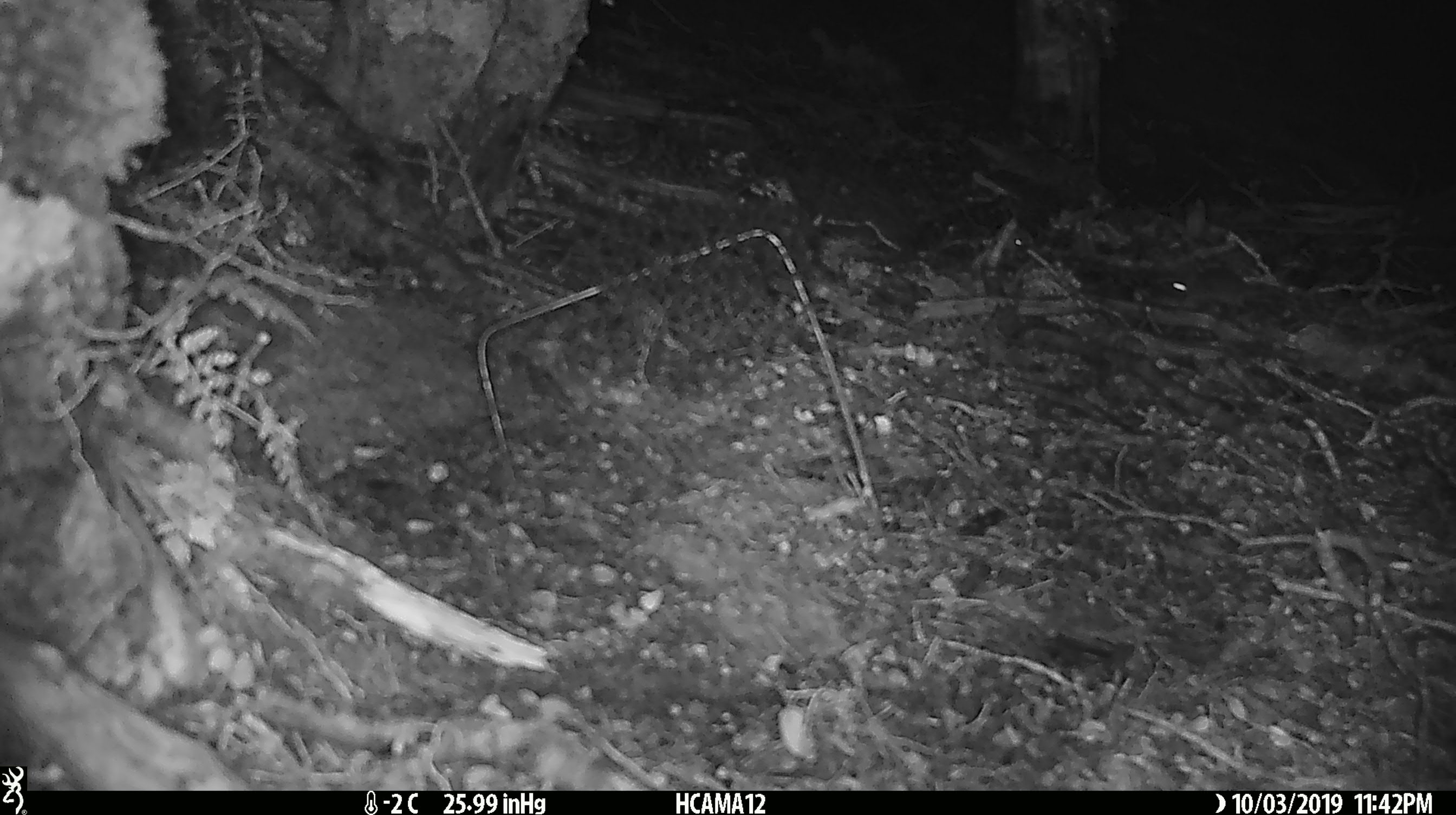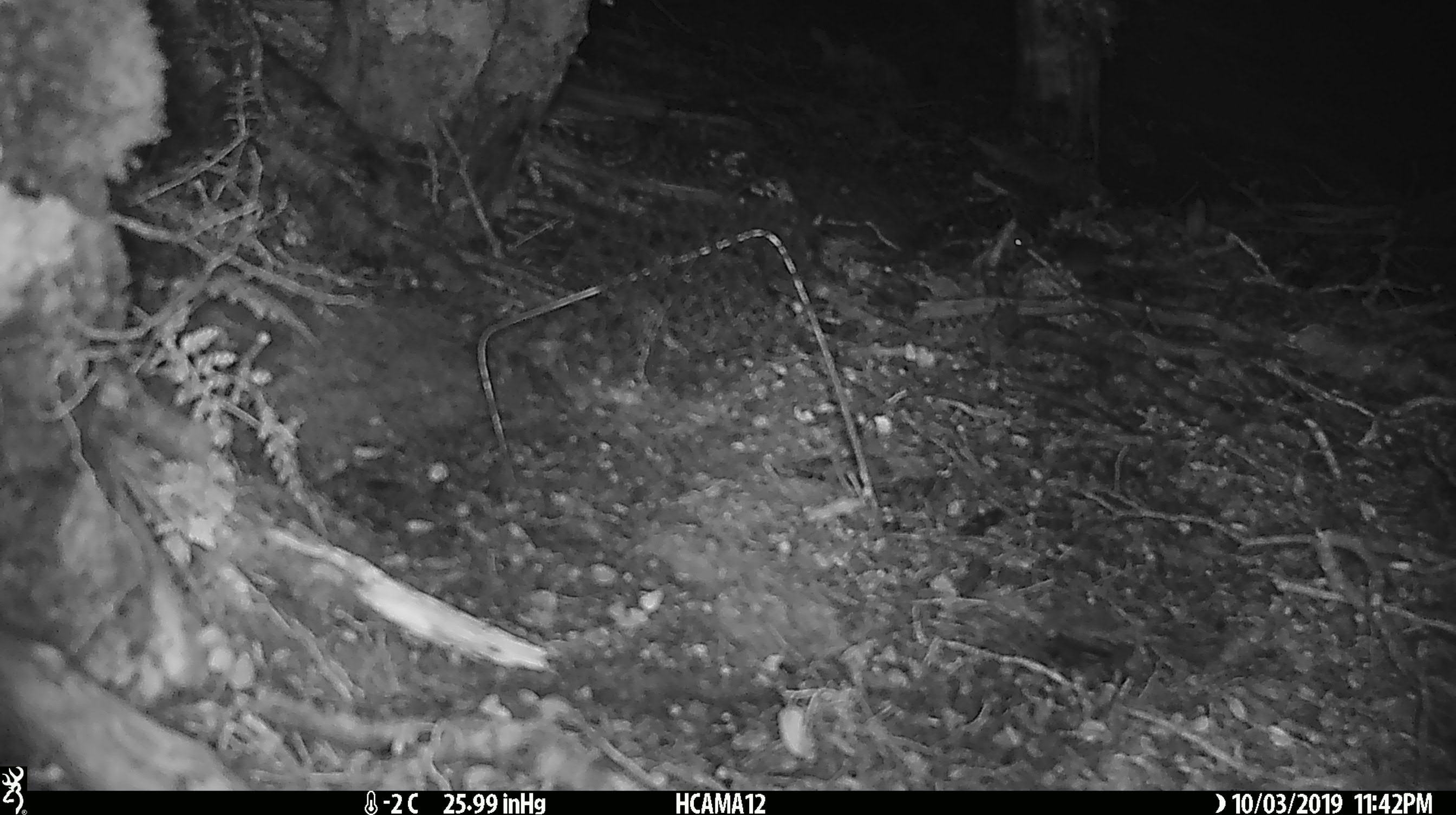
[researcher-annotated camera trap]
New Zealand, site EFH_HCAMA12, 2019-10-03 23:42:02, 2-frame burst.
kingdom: Animalia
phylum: Chordata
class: Mammalia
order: Rodentia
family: Muridae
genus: Mus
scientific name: Mus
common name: mouse